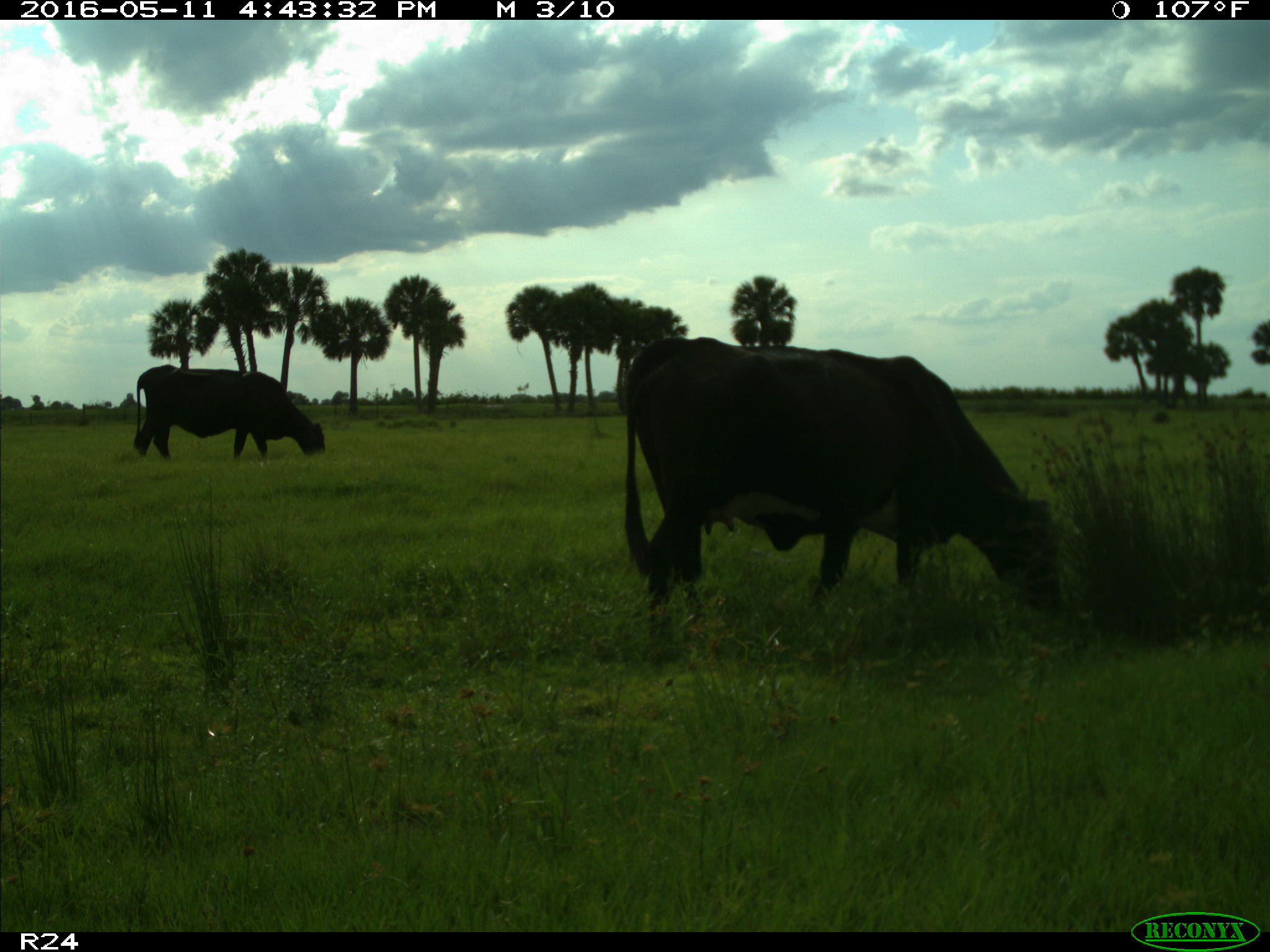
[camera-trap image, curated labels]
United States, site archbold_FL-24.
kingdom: Animalia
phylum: Chordata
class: Mammalia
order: Artiodactyla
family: Bovidae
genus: Bos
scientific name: Bos taurus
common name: domestic cow